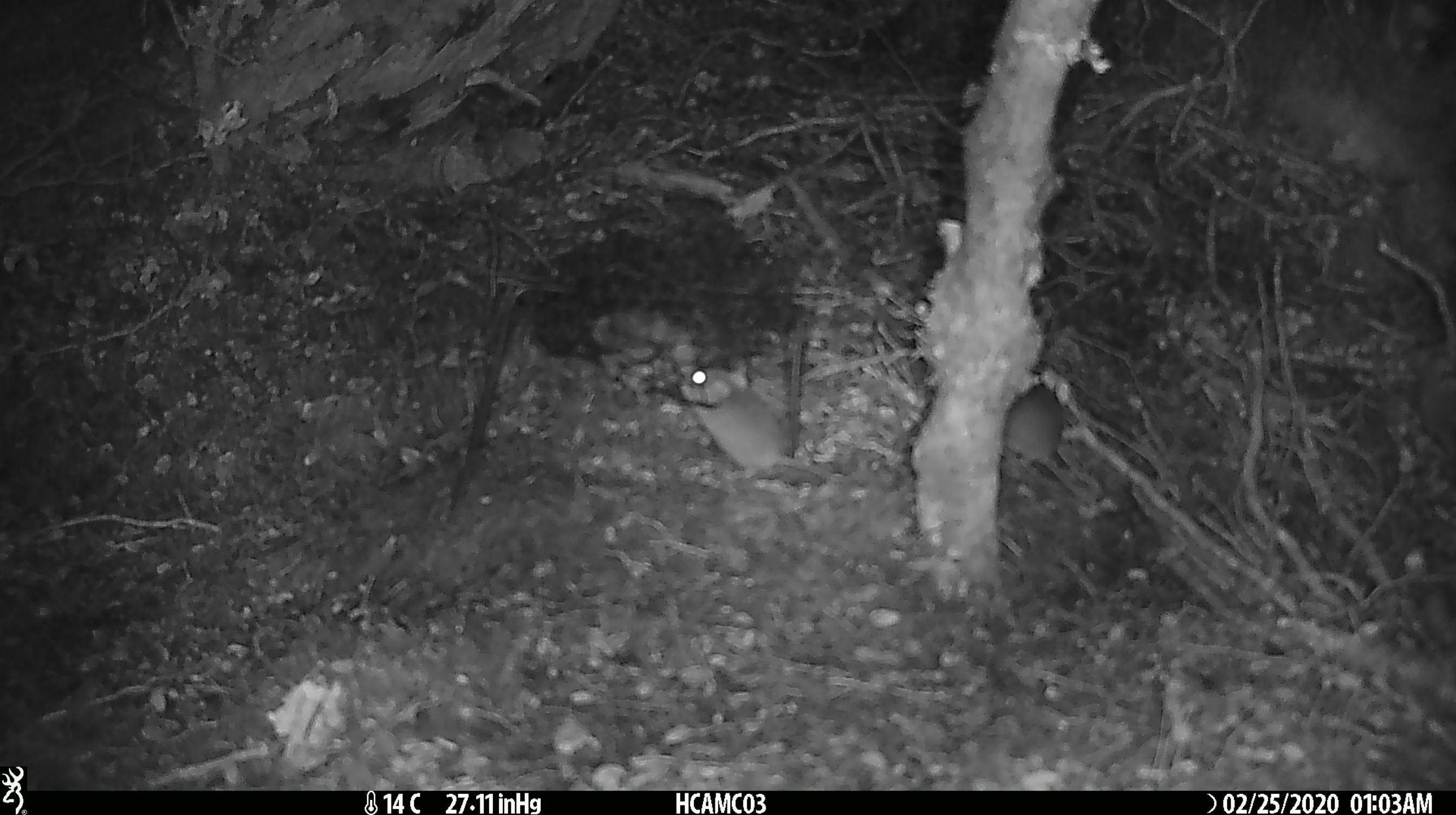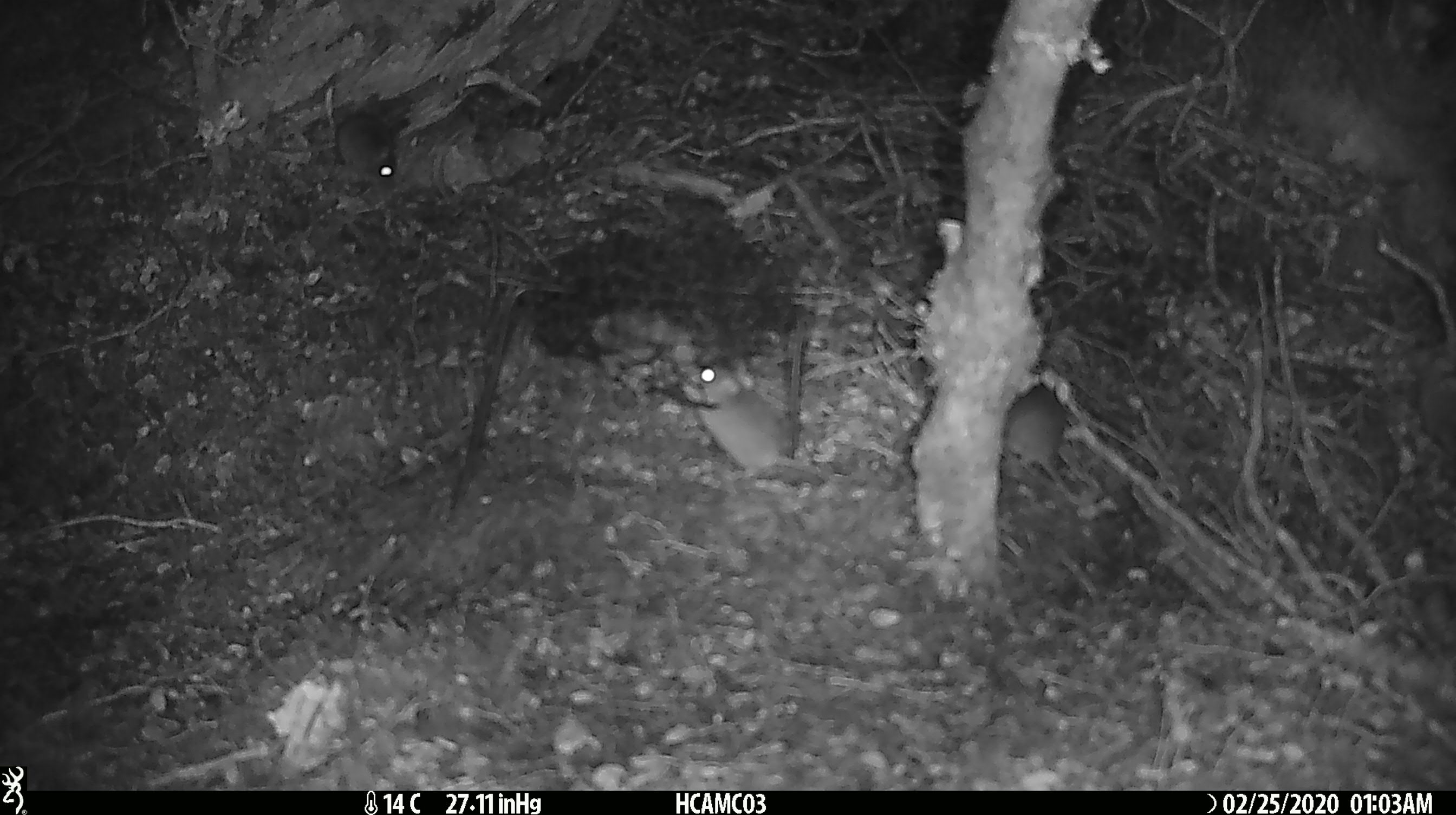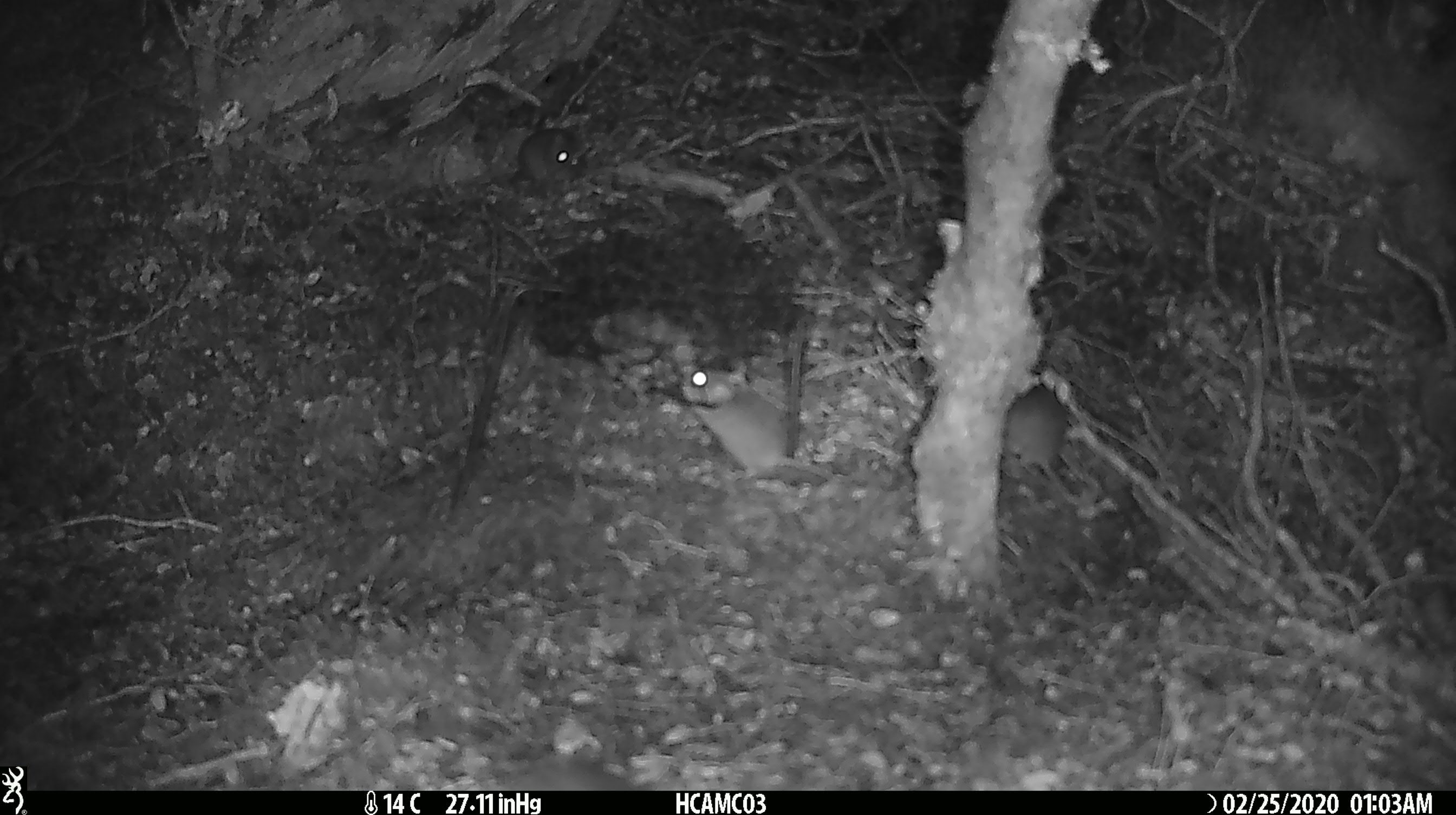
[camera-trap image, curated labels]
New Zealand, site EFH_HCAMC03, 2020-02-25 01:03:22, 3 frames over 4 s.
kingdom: Animalia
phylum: Chordata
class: Mammalia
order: Rodentia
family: Muridae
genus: Mus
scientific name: Mus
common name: mouse